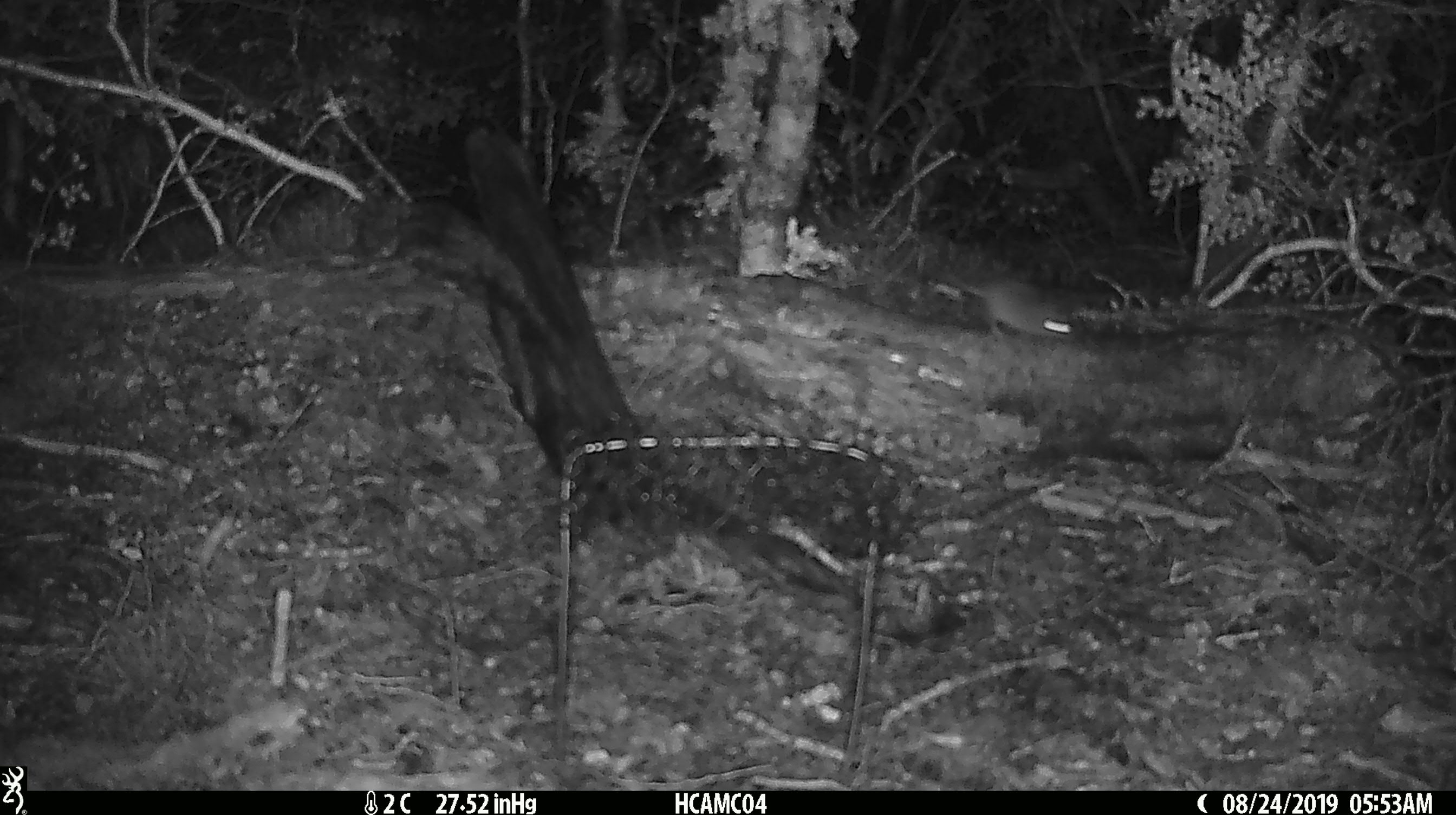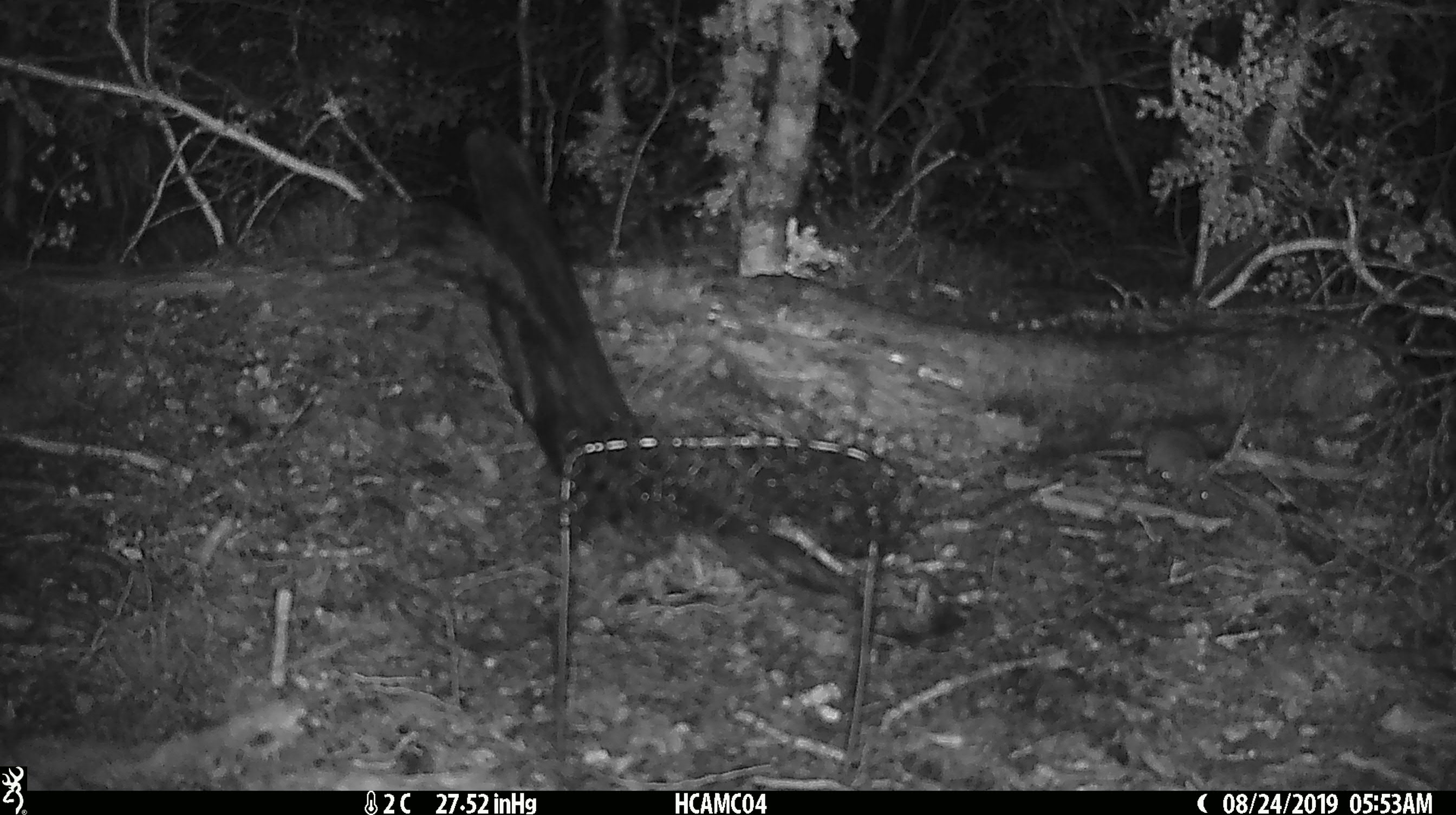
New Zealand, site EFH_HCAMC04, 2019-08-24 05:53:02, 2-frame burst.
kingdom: Animalia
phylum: Chordata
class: Mammalia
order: Rodentia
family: Muridae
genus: Mus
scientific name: Mus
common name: mouse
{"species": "mouse (Mus)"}